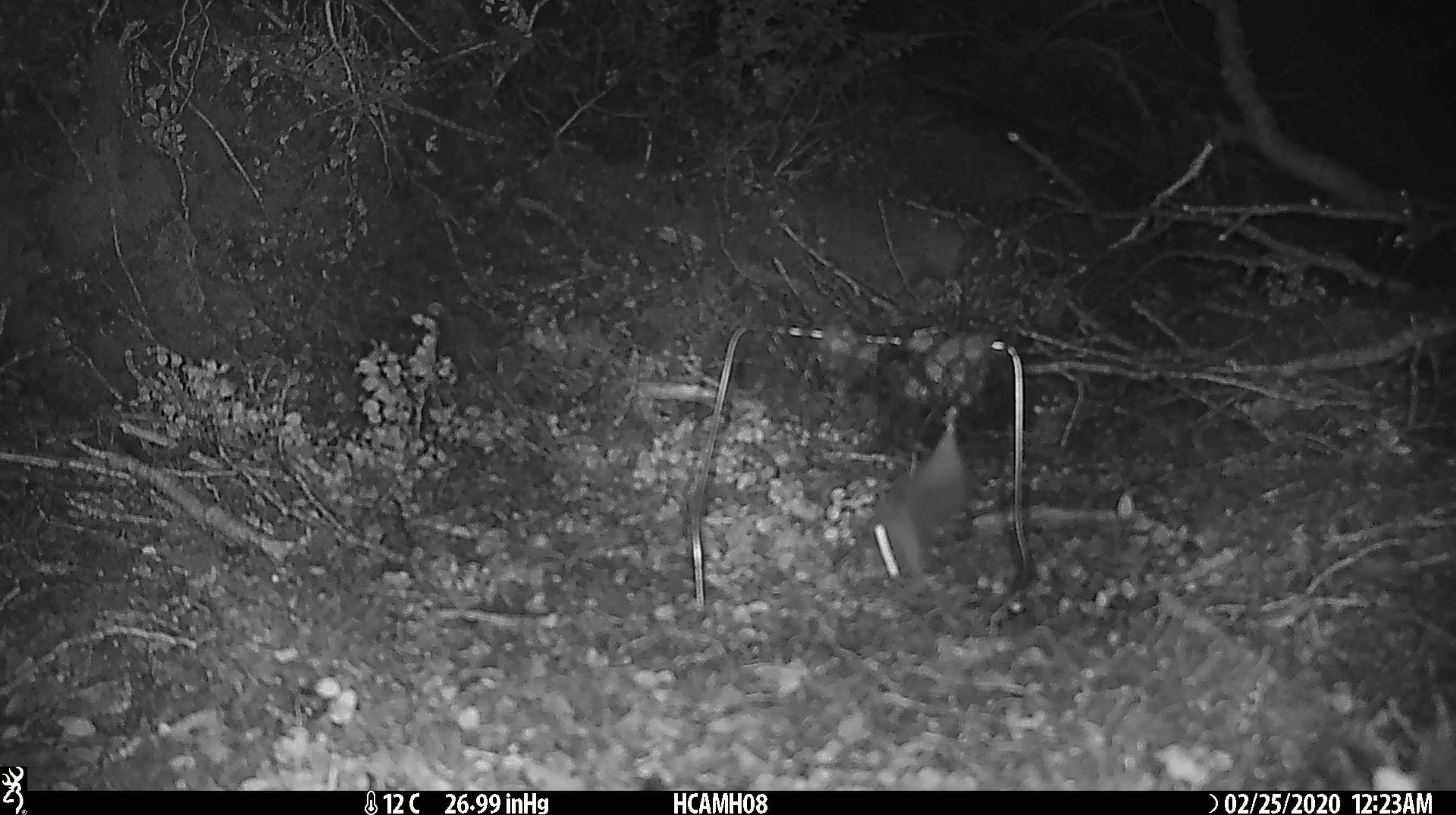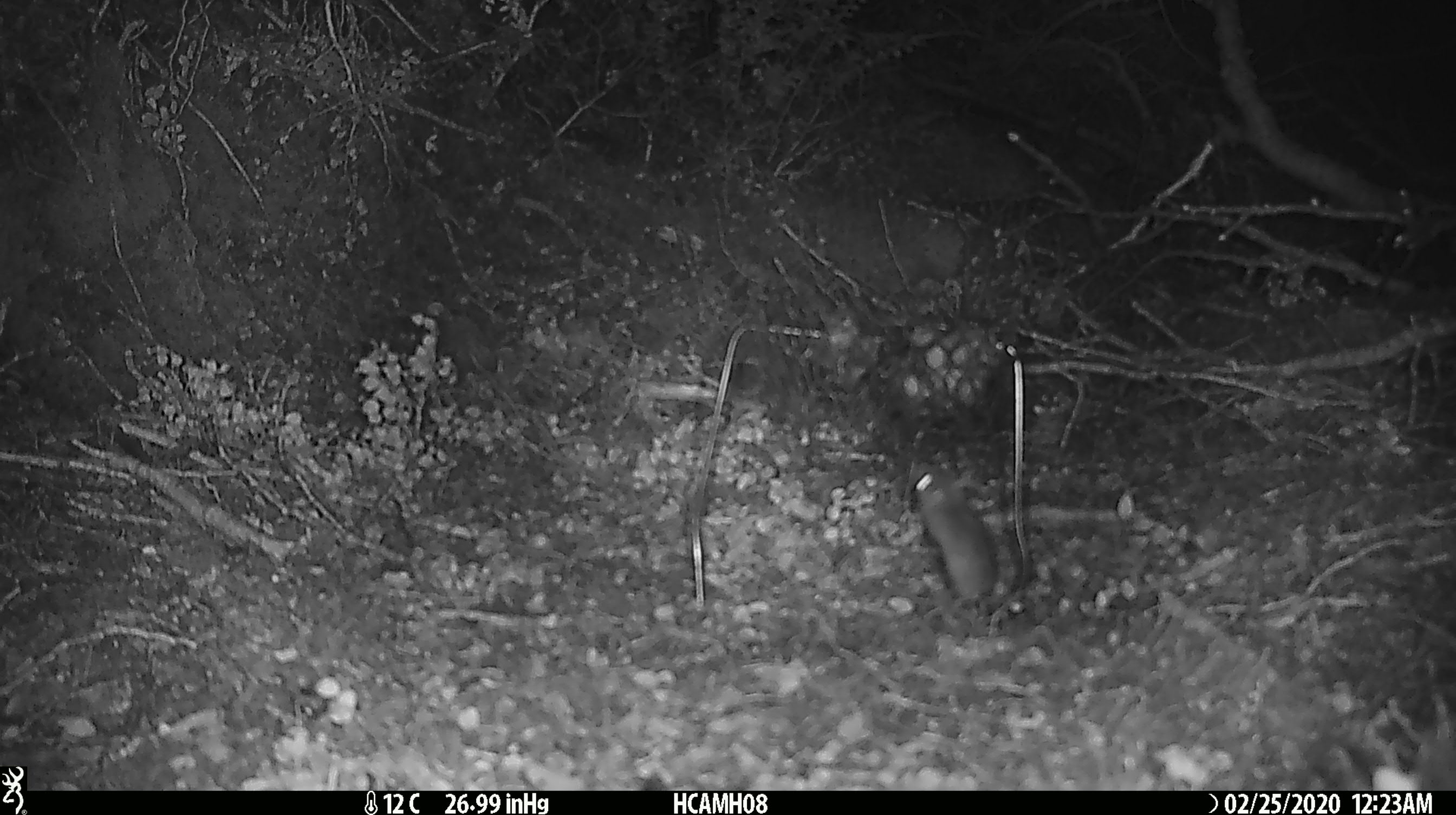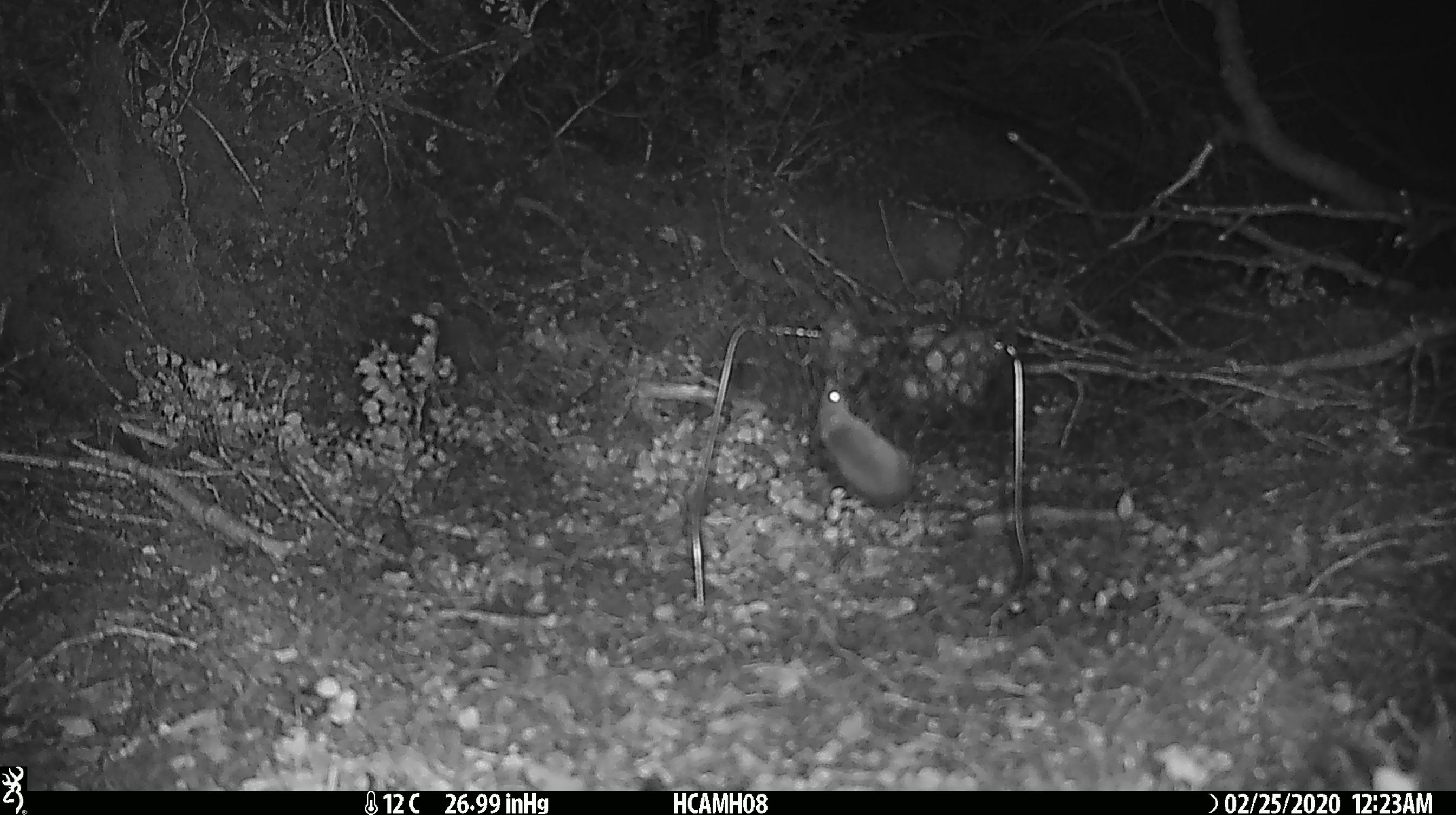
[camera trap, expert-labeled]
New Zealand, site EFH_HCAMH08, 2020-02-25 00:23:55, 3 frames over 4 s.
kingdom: Animalia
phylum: Chordata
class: Mammalia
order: Rodentia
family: Muridae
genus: Mus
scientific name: Mus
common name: mouse